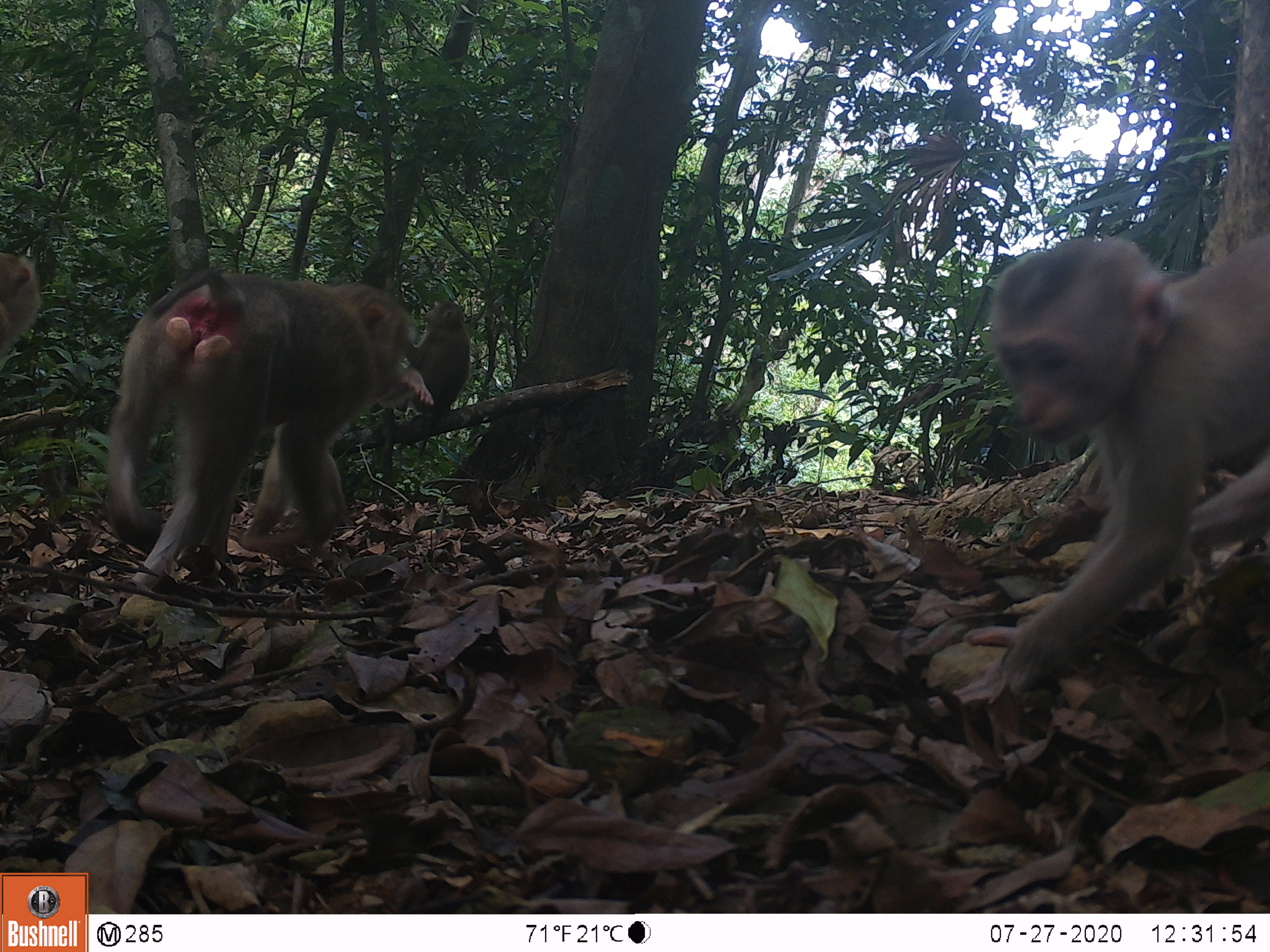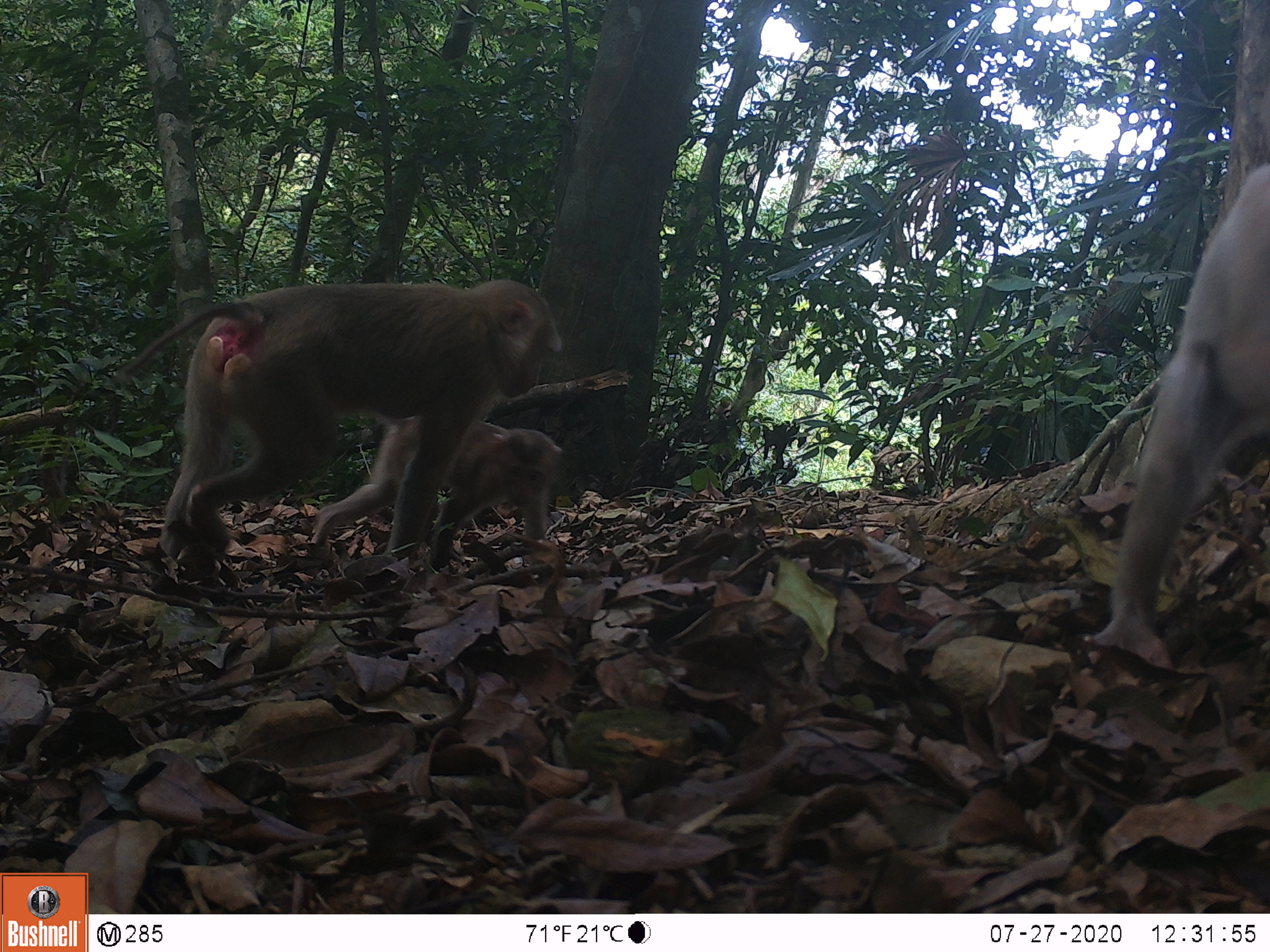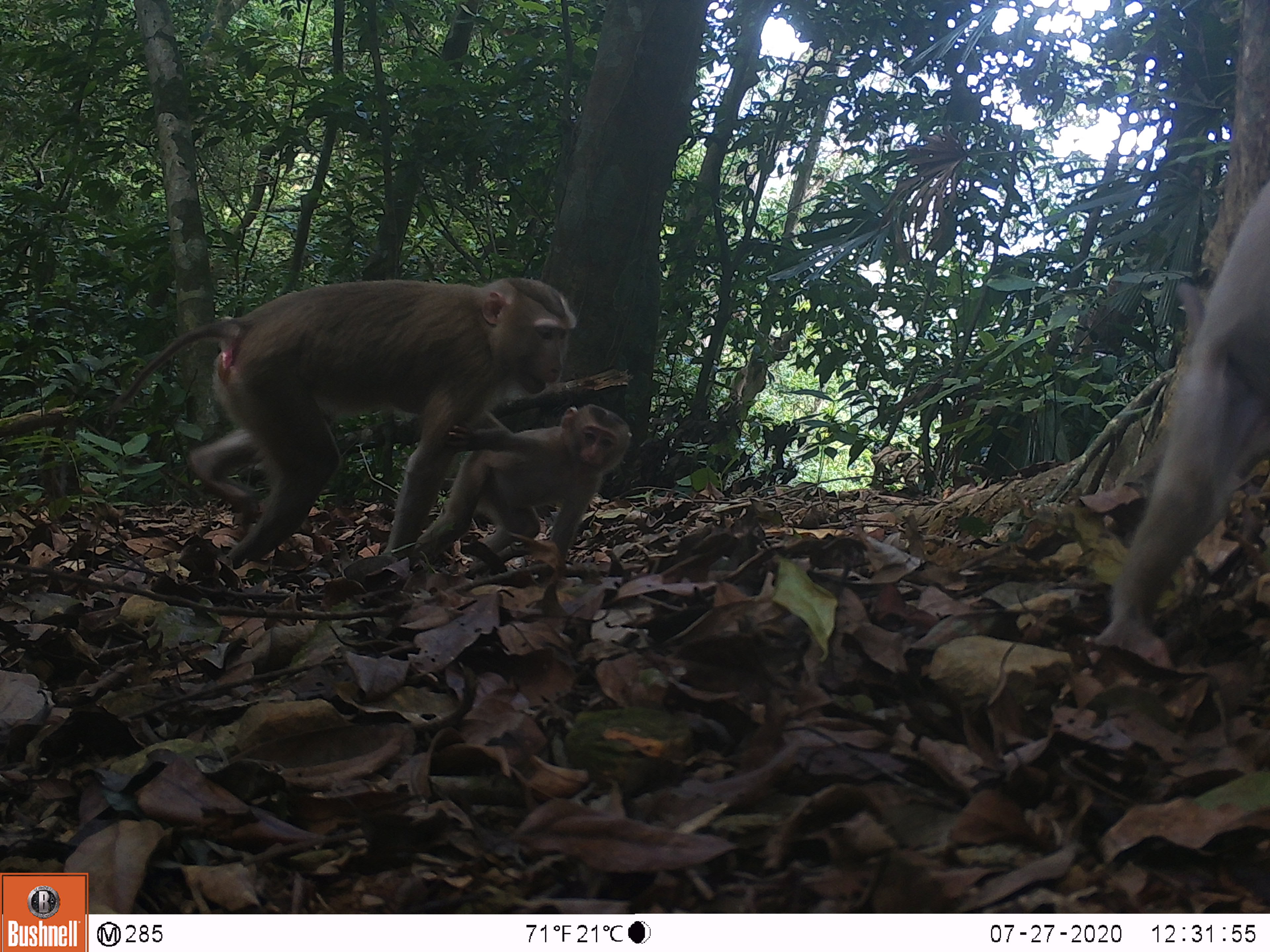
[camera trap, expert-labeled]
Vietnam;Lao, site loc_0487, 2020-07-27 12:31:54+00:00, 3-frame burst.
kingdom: Animalia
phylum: Chordata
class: Mammalia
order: Primates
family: Cercopithecidae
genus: Macaca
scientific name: Macaca nemestrina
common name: pig-tailed macaque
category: pig tailed macaque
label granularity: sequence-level